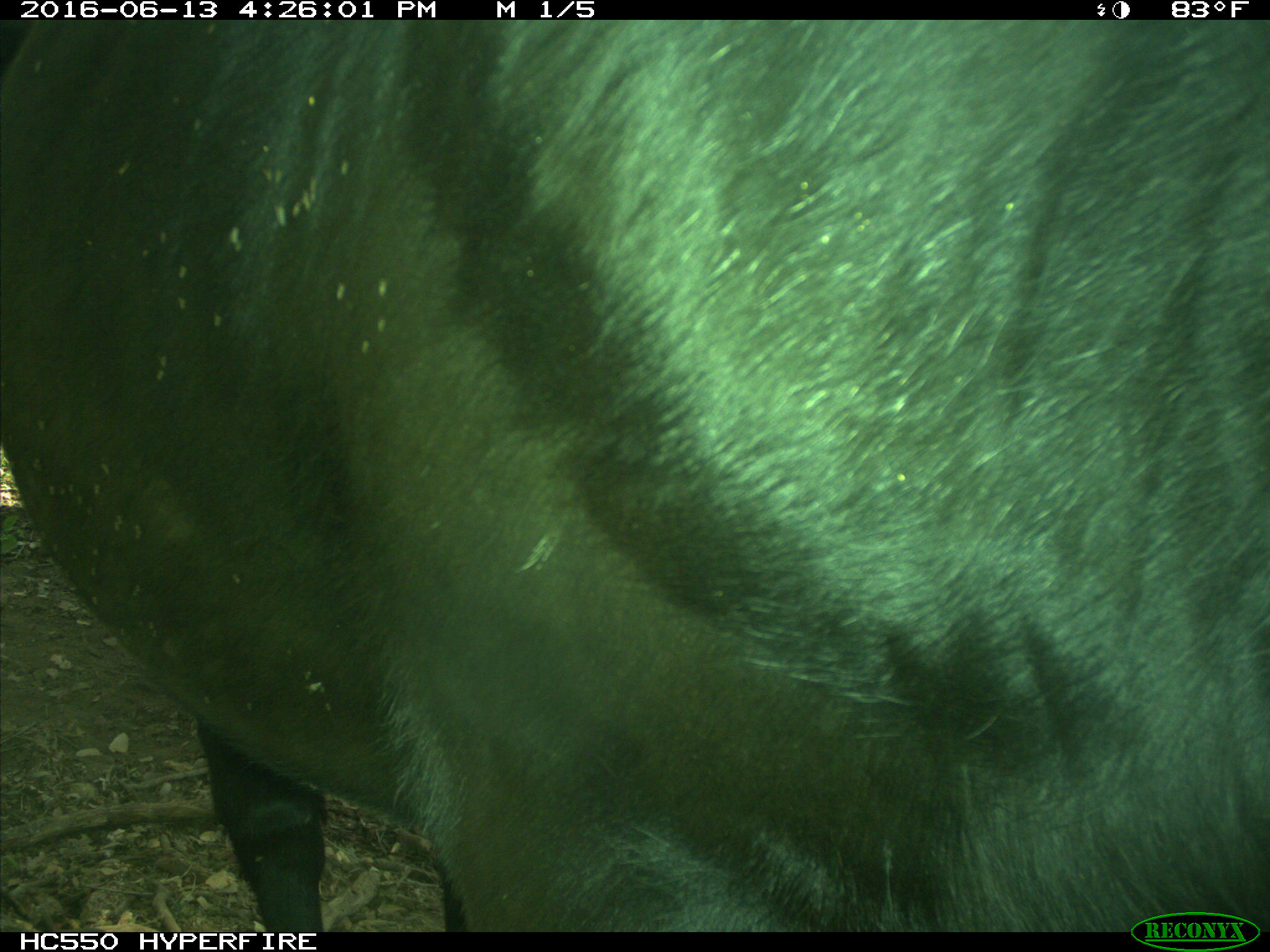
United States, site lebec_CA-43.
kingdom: Animalia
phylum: Chordata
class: Mammalia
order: Artiodactyla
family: Bovidae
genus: Bos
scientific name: Bos taurus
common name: domestic cow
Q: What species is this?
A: Bos taurus (domestic cow).